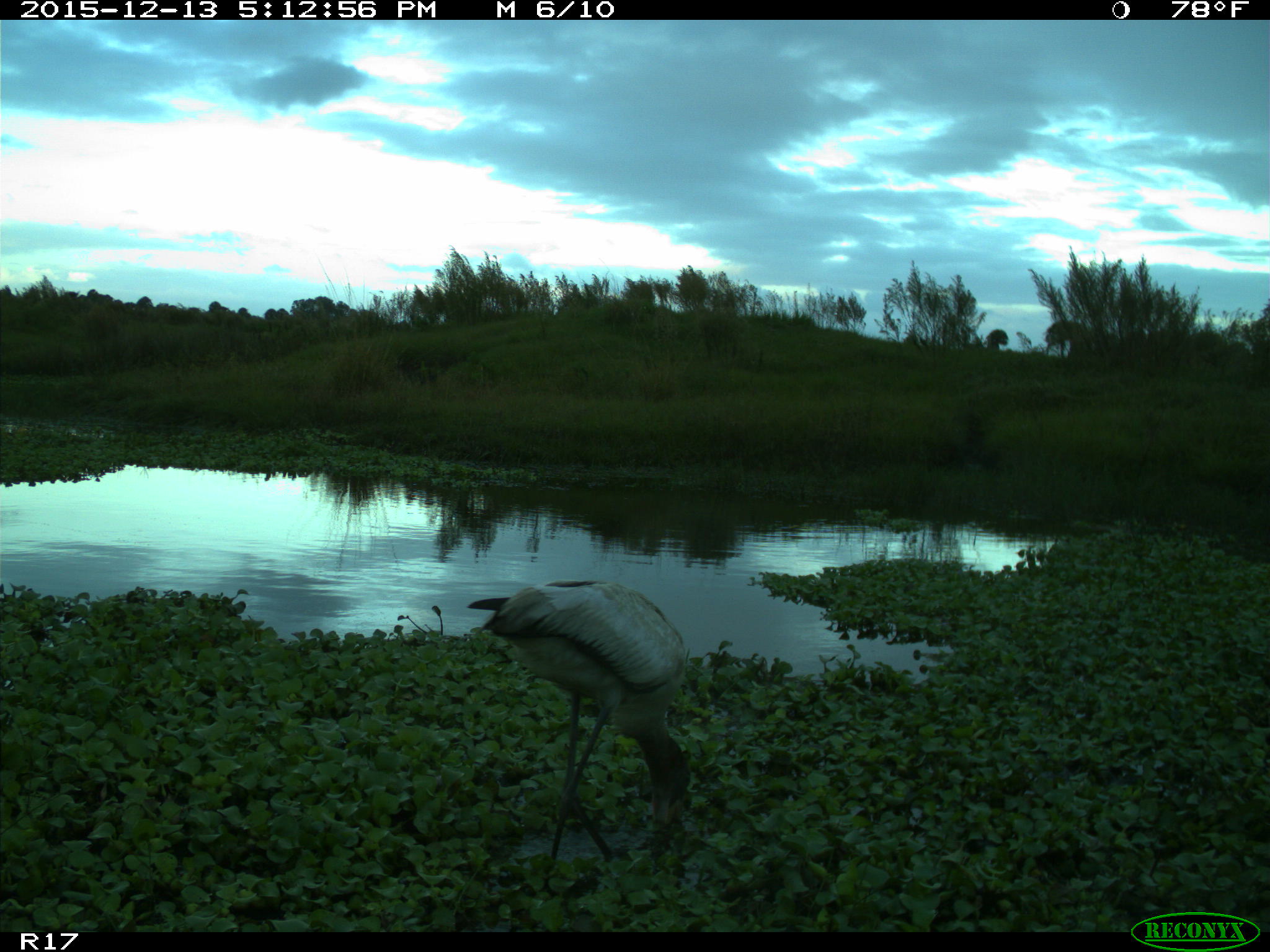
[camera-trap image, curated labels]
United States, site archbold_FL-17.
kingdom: Animalia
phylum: Chordata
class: Aves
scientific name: Aves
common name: birds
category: unidentified bird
Unidentified bird (birds) (Aves).